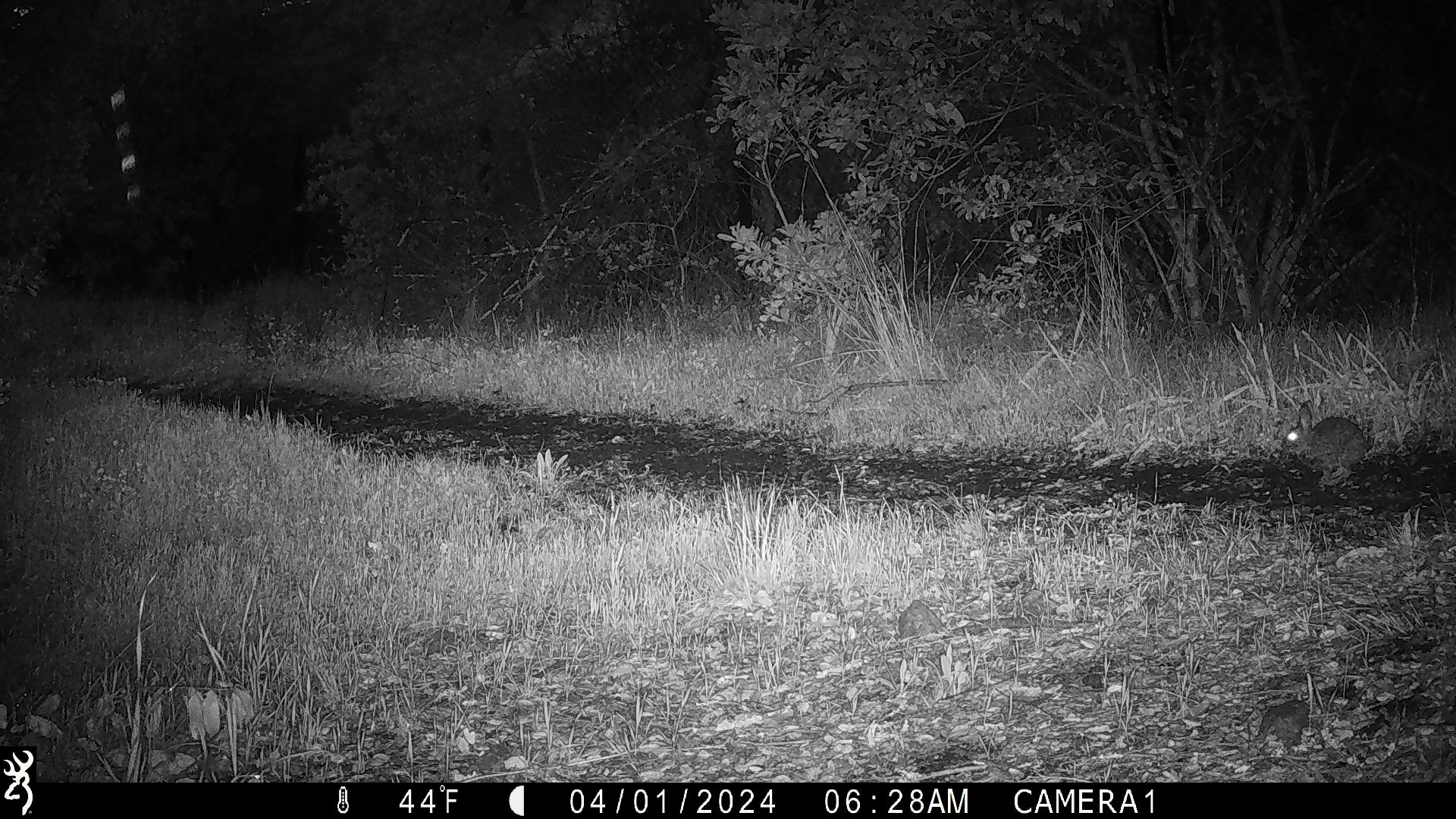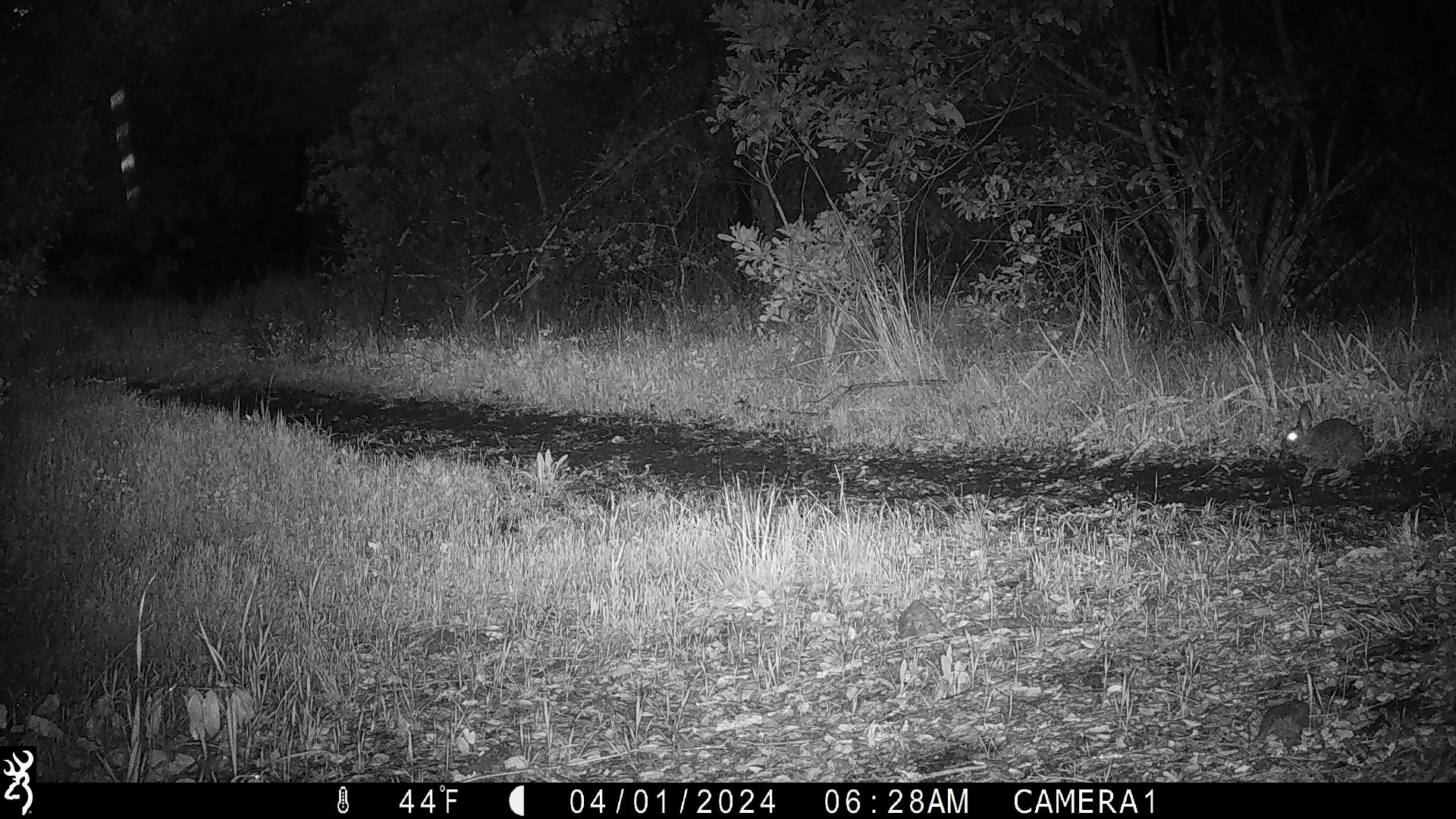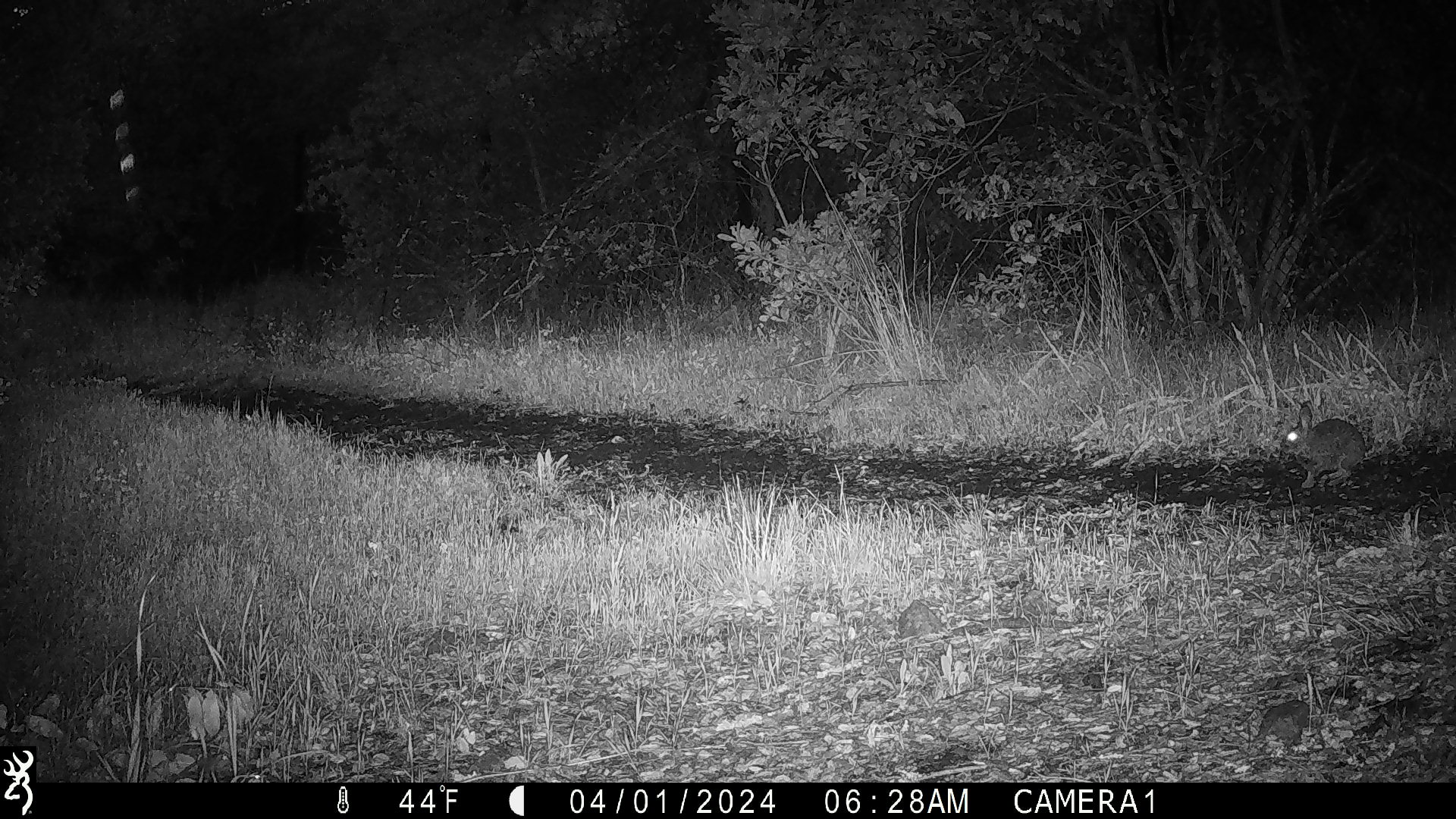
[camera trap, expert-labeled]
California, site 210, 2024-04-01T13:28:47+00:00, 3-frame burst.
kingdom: Animalia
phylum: Chordata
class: Mammalia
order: Lagomorpha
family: Leporidae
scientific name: Leporidae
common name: rabbit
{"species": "rabbit (Leporidae)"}